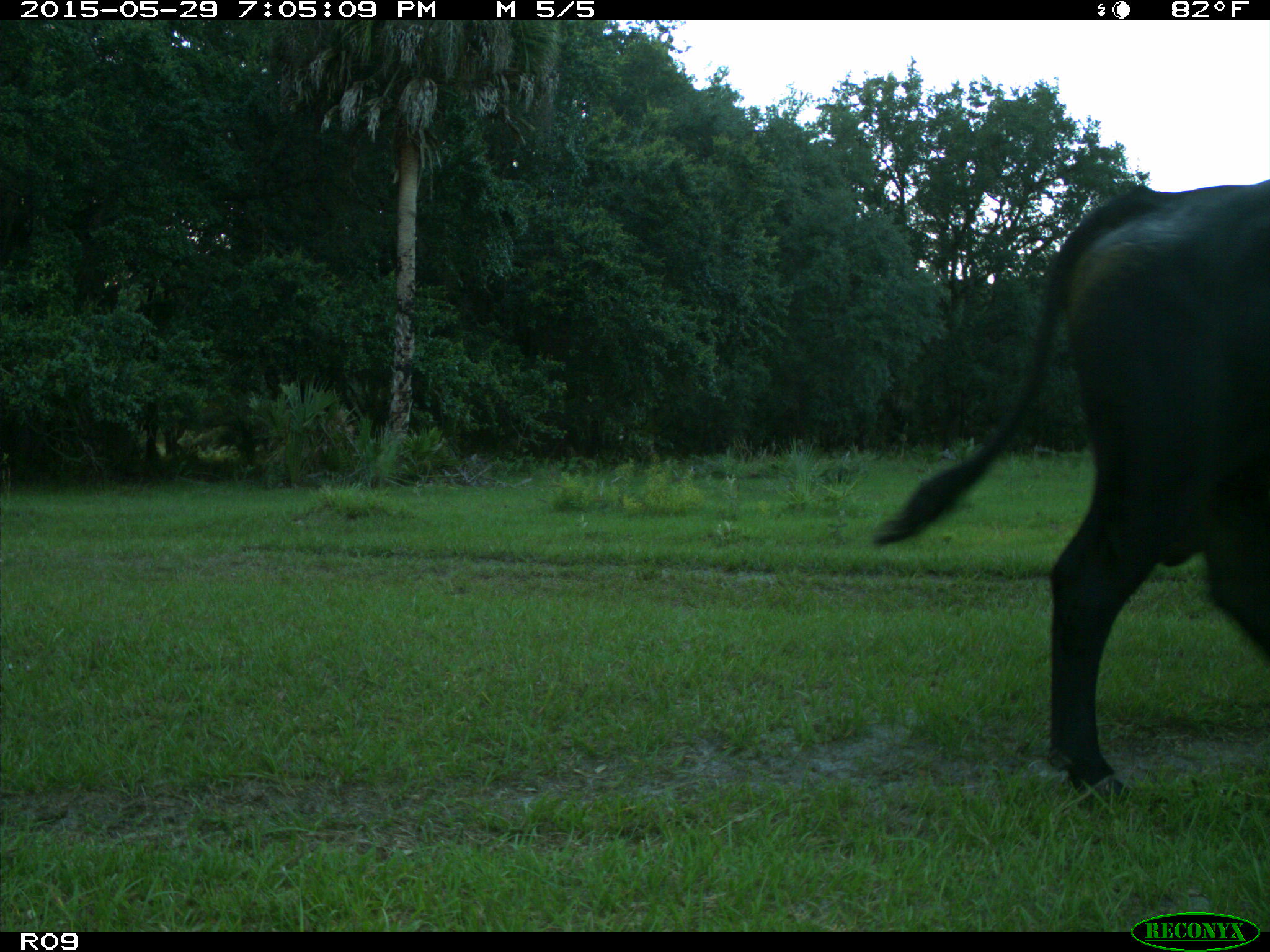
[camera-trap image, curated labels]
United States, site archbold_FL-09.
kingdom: Animalia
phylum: Chordata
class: Mammalia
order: Artiodactyla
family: Bovidae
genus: Bos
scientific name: Bos taurus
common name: domestic cow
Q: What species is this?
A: Bos taurus (domestic cow).